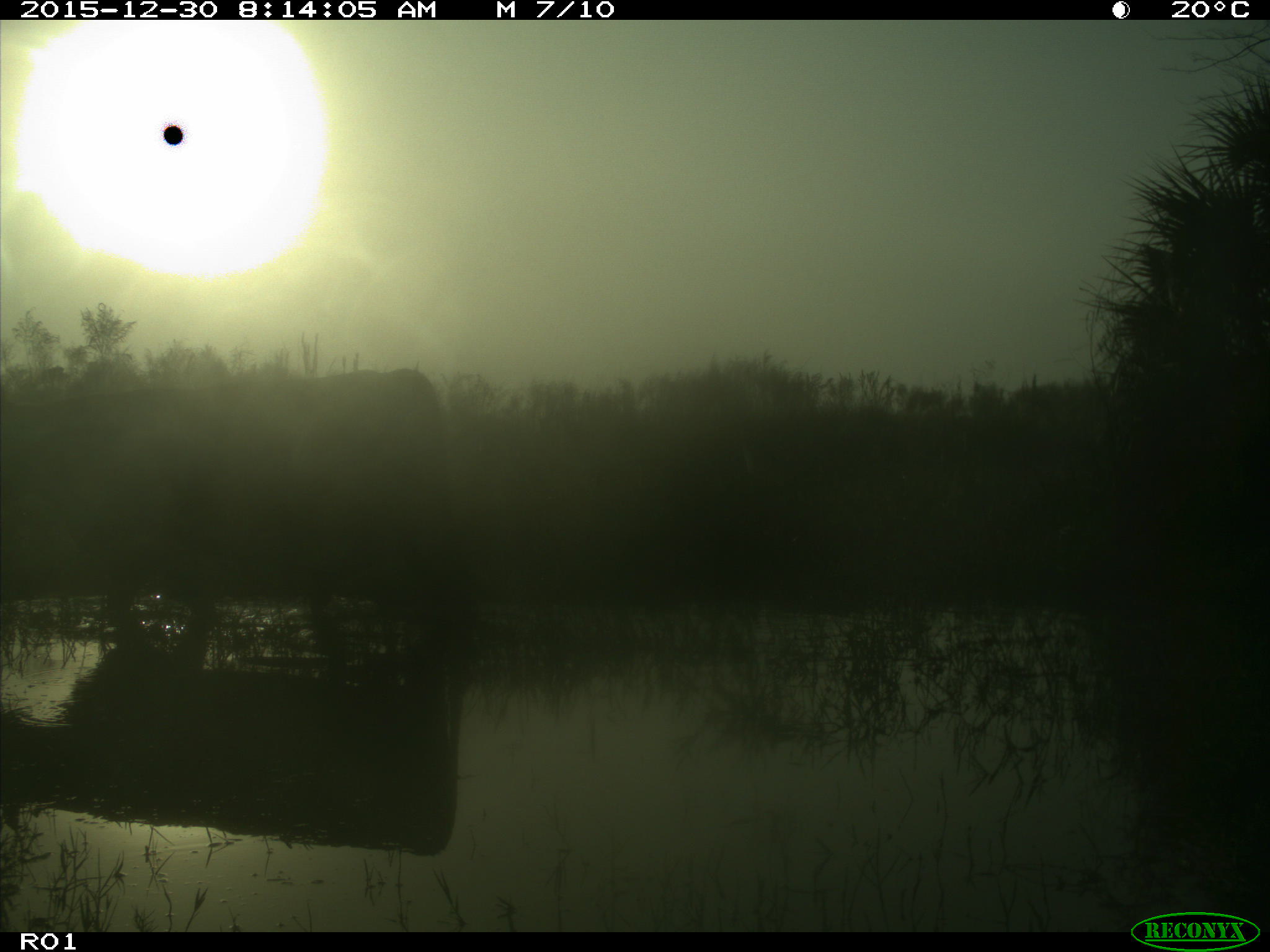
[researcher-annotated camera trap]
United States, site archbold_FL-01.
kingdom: Animalia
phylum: Chordata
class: Mammalia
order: Artiodactyla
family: Bovidae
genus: Bos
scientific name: Bos taurus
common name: domestic cow